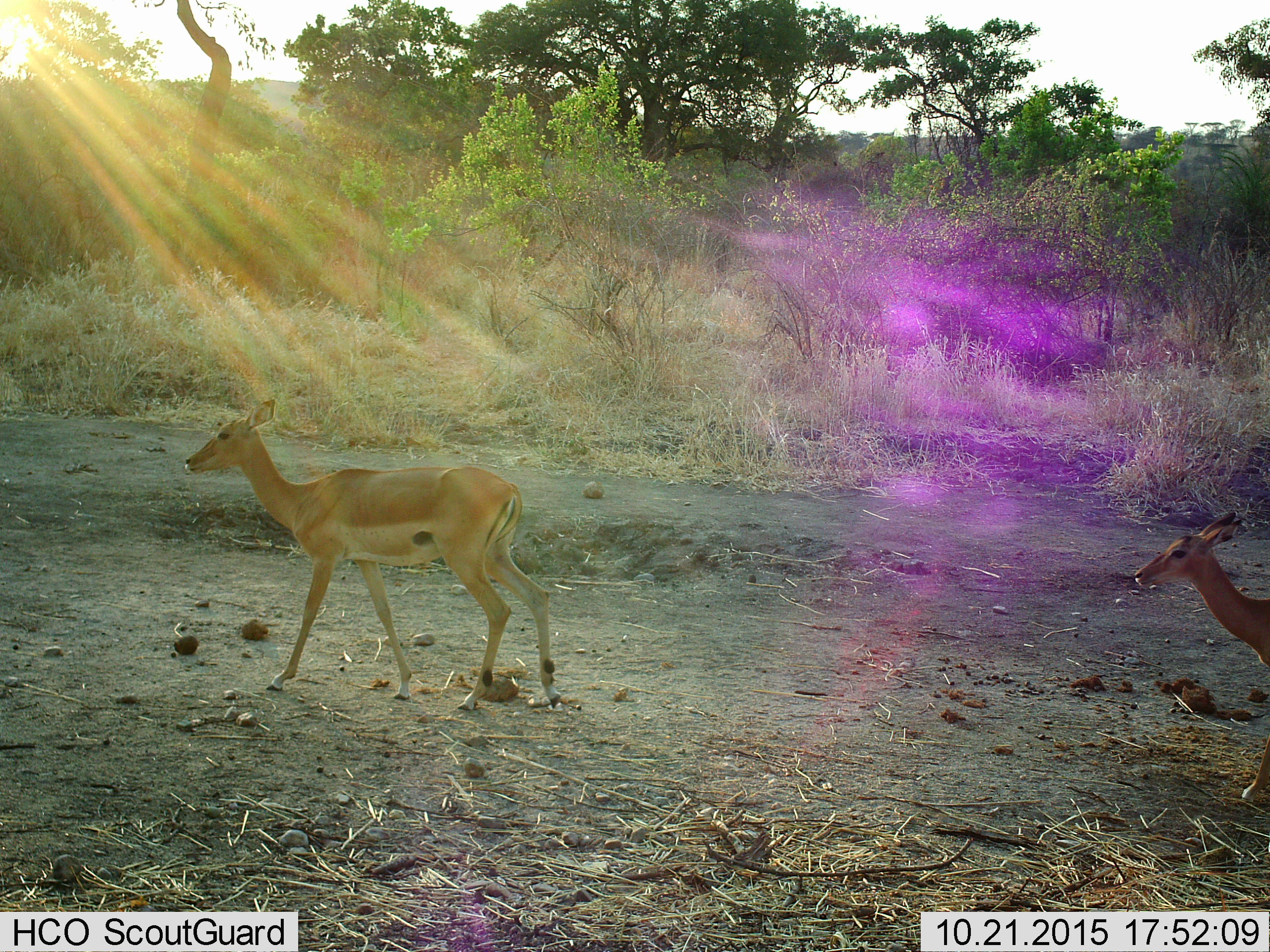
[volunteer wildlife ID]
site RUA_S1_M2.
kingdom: Animalia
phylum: Chordata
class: Mammalia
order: Artiodactyla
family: Bovidae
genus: Aepyceros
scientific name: Aepyceros melampus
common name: impala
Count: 2.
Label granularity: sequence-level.